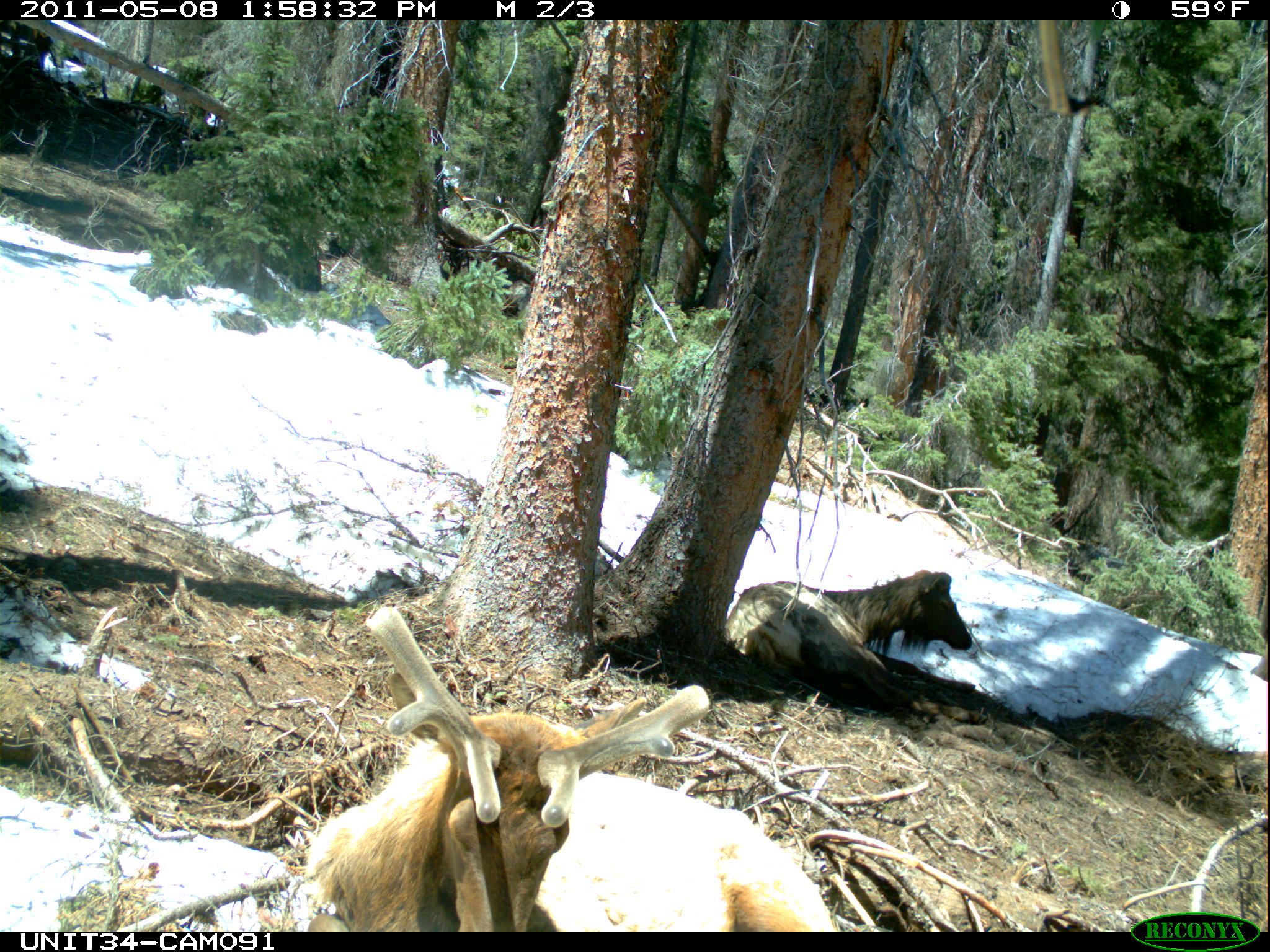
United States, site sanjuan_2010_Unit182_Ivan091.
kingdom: Animalia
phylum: Chordata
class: Mammalia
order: Artiodactyla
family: Cervidae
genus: Cervus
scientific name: Cervus elaphus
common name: red deer